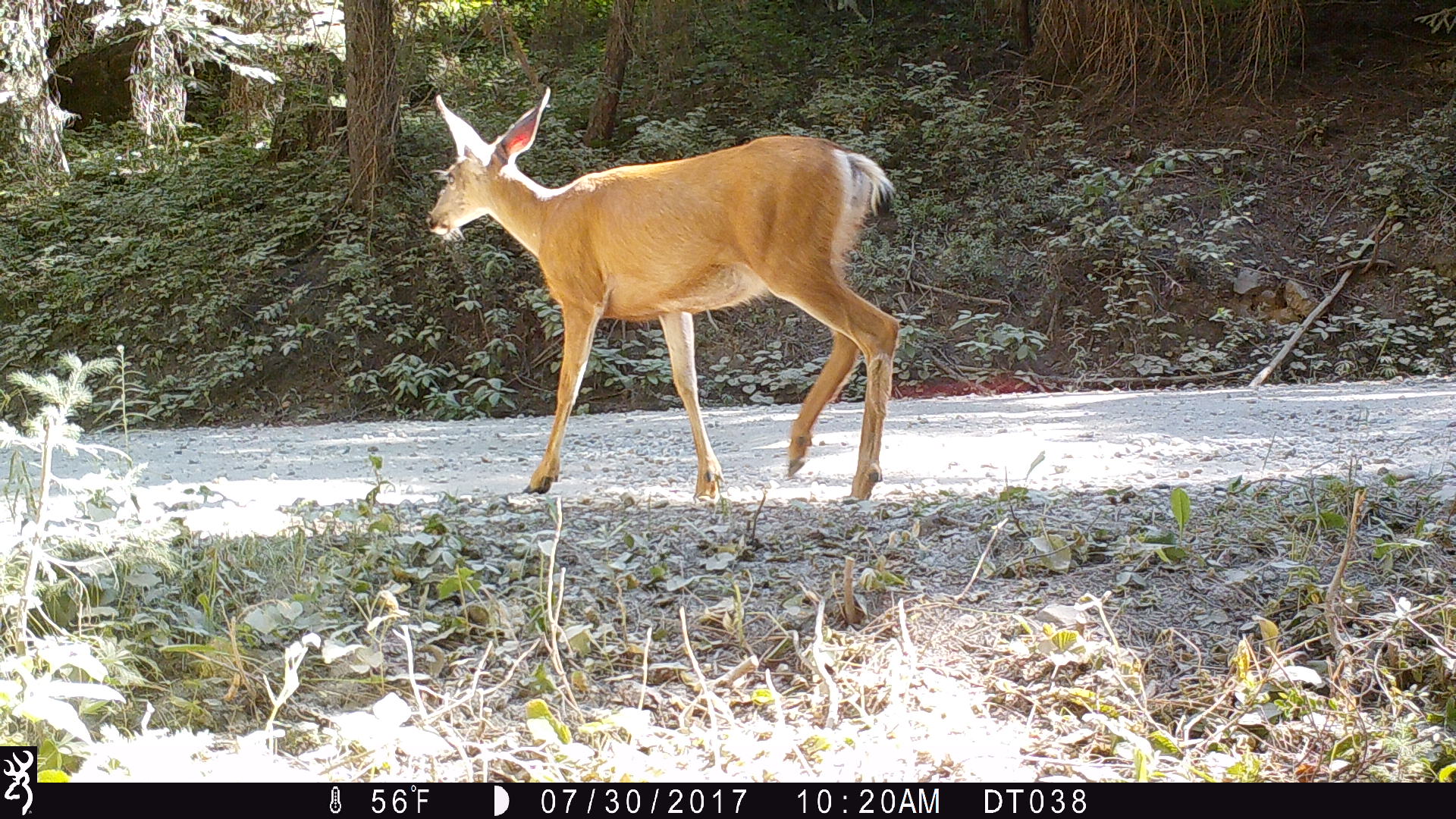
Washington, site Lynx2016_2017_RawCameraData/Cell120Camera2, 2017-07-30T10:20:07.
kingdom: Animalia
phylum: Chordata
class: Mammalia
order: Artiodactyla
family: Cervidae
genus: Odocoileus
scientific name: Odocoileus hemionus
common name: mule deer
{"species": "Odocoileus hemionus (mule deer)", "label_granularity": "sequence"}